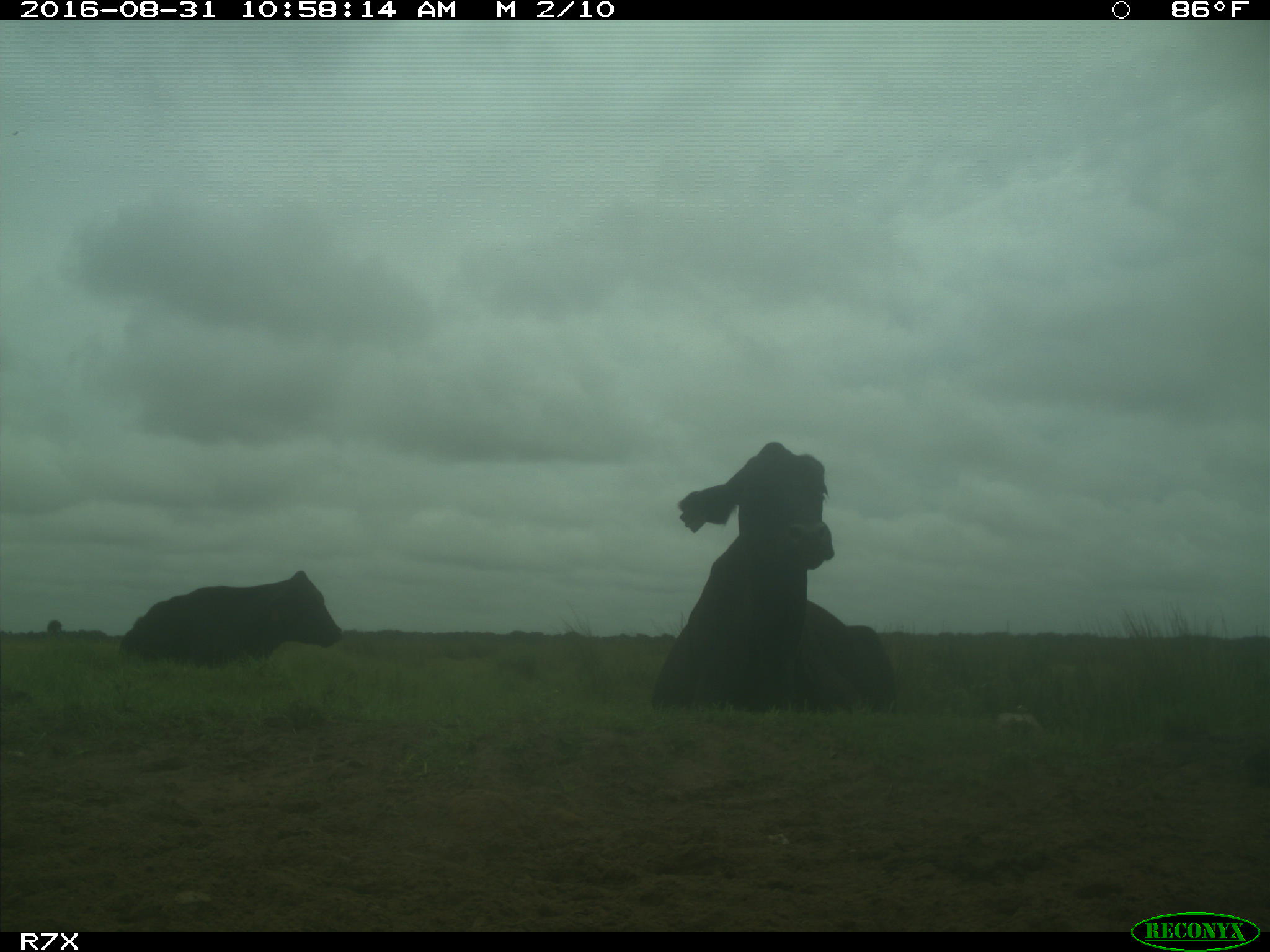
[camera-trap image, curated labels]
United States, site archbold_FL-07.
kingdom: Animalia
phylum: Chordata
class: Mammalia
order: Artiodactyla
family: Bovidae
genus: Bos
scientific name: Bos taurus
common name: domestic cow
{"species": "Bos taurus (domestic cow)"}